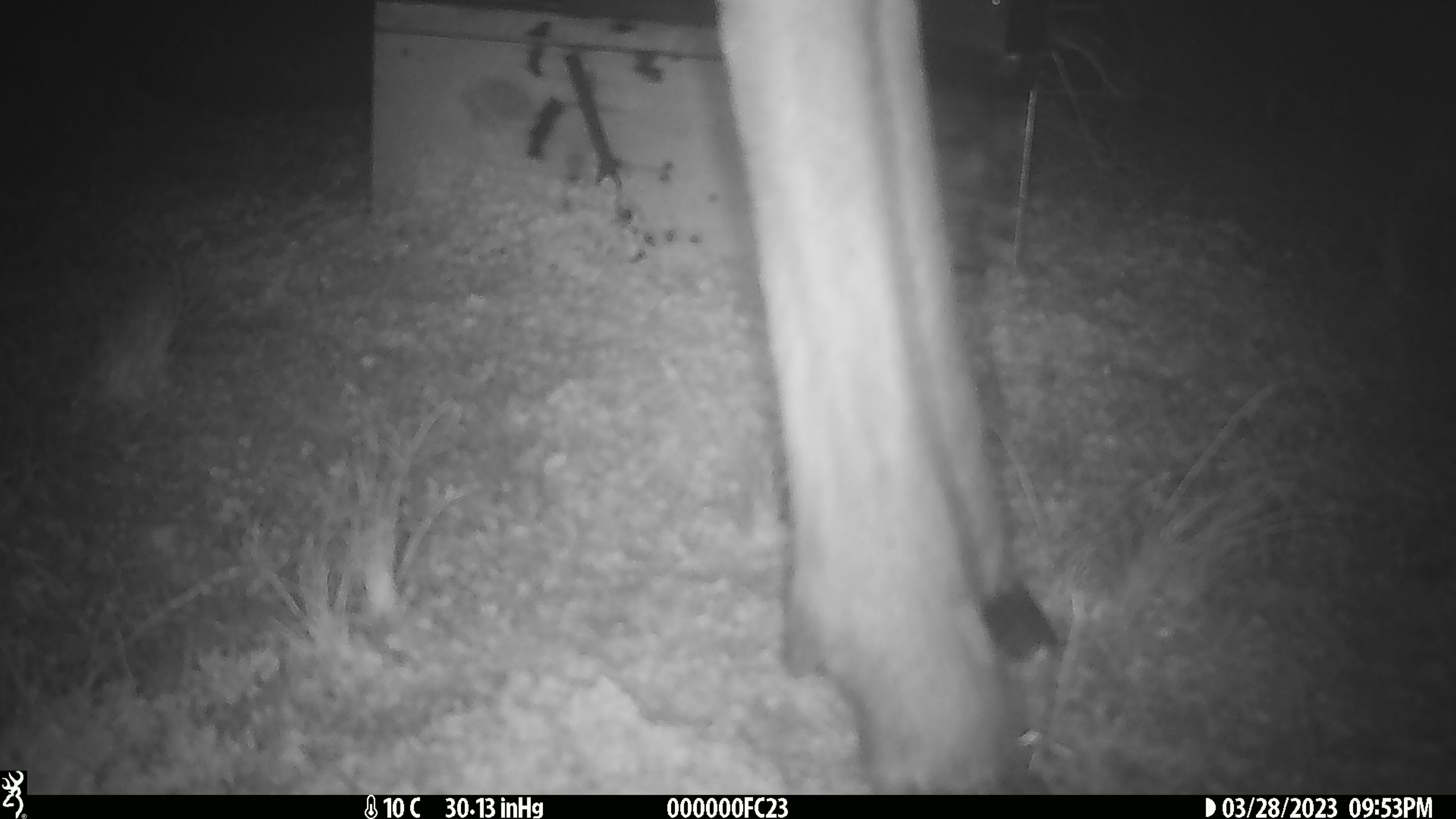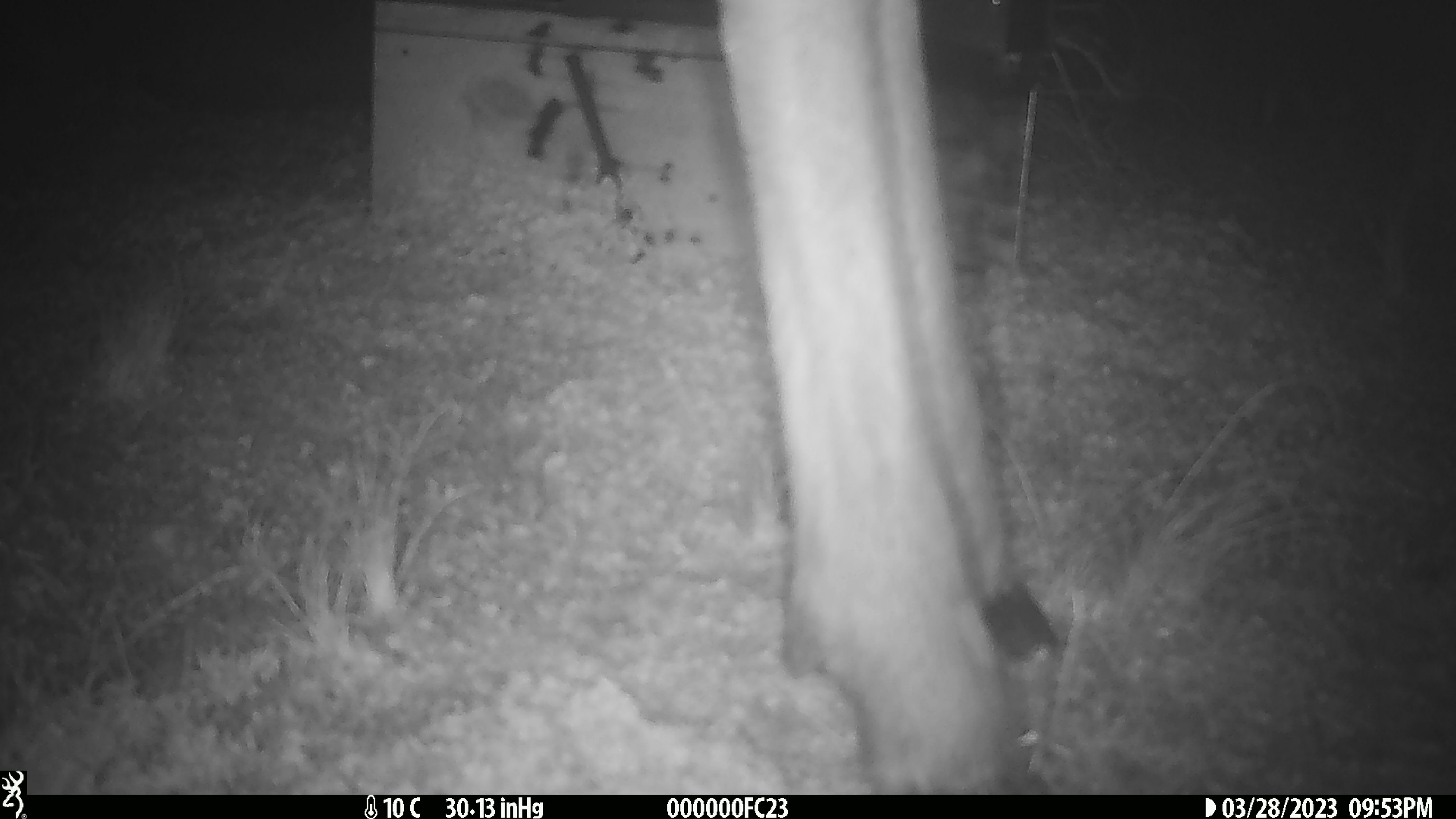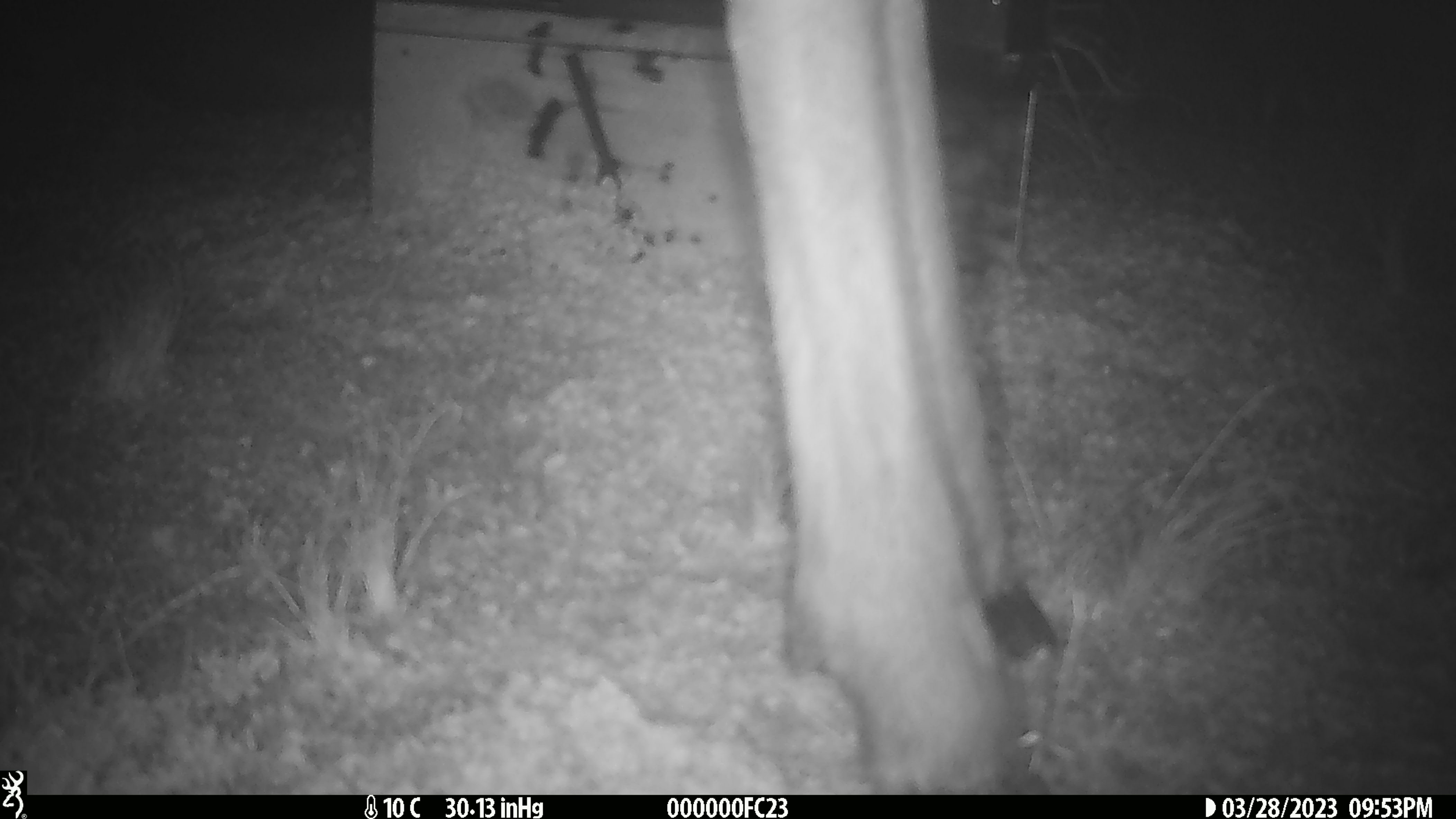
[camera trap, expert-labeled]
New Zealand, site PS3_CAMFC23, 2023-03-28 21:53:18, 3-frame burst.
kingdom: Animalia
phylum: Chordata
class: Mammalia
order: Artiodactyla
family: Cervidae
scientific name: Cervidae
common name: deer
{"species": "deer (Cervidae)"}